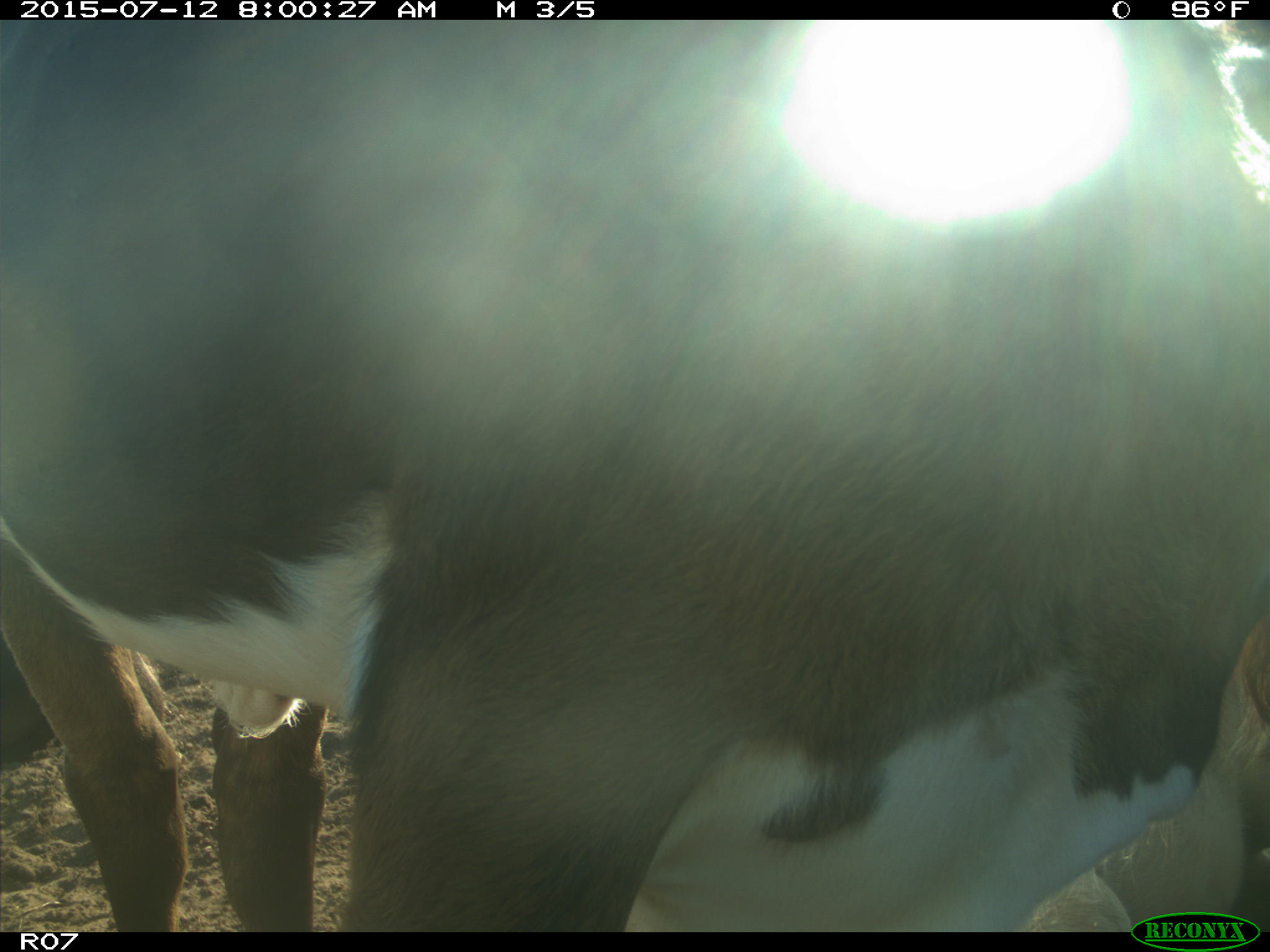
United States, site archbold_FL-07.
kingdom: Animalia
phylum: Chordata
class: Mammalia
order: Artiodactyla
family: Bovidae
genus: Bos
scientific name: Bos taurus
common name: domestic cow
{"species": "Bos taurus (domestic cow)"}